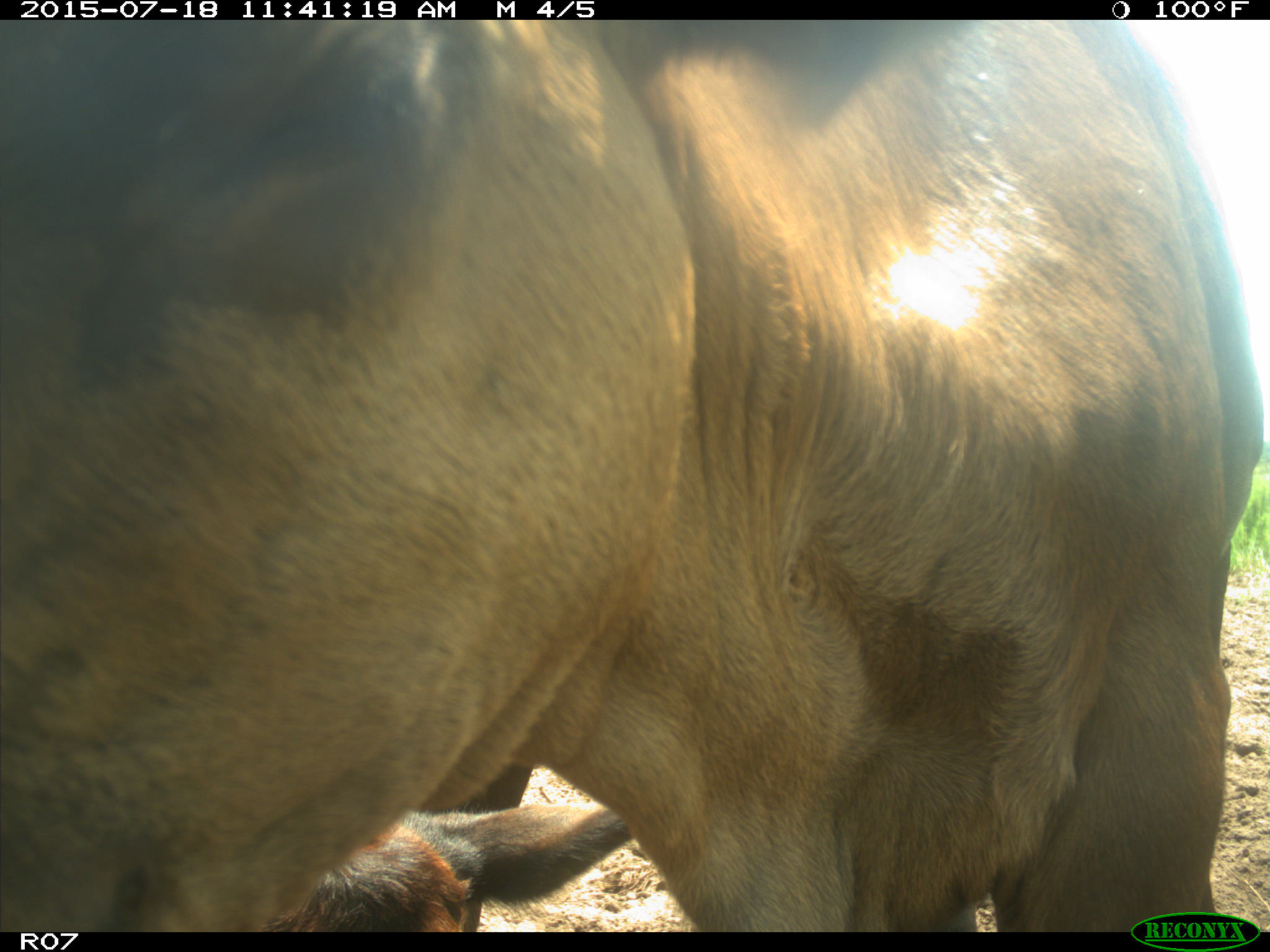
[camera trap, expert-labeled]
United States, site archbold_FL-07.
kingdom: Animalia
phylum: Chordata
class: Mammalia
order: Artiodactyla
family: Bovidae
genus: Bos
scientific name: Bos taurus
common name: domestic cow